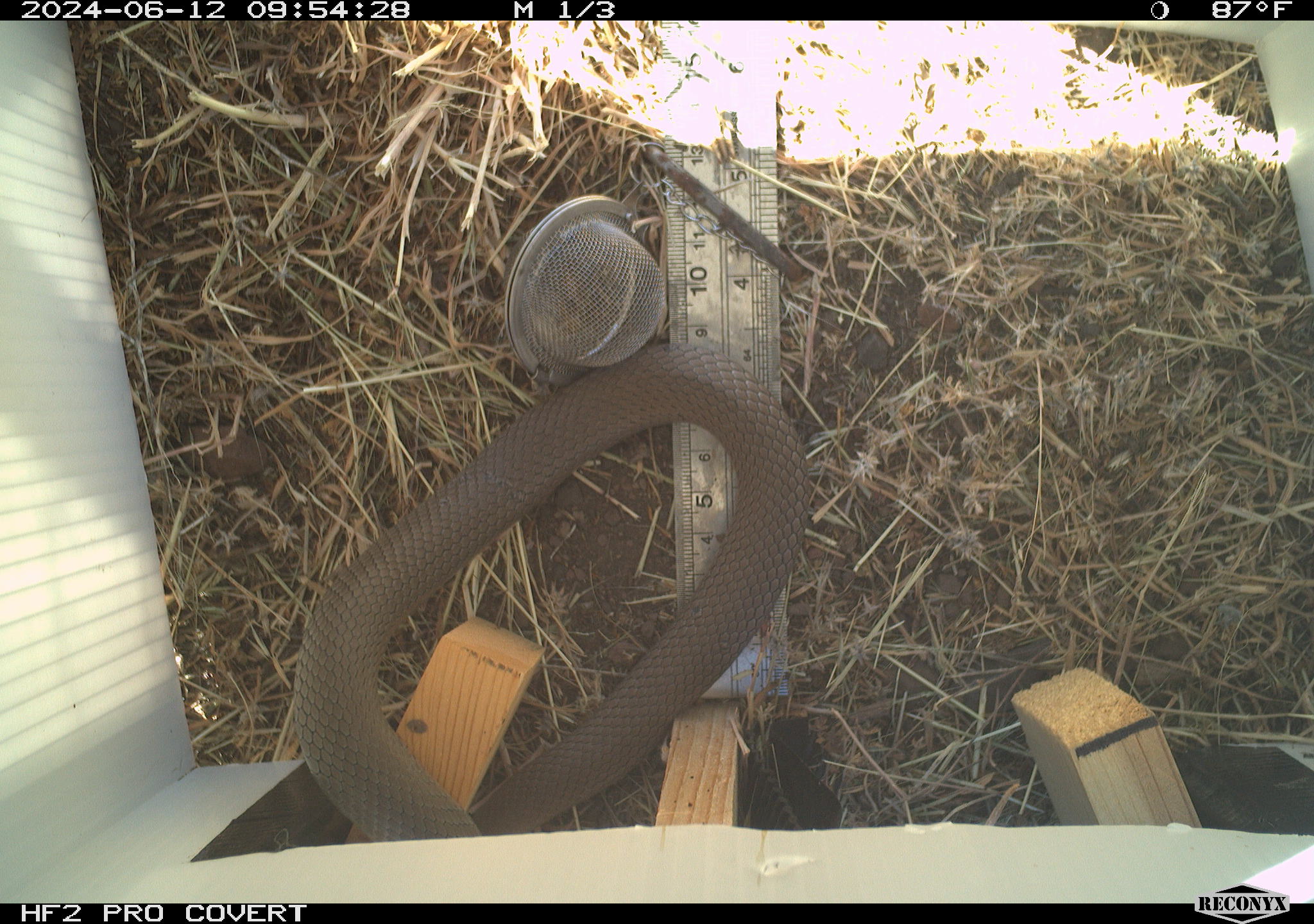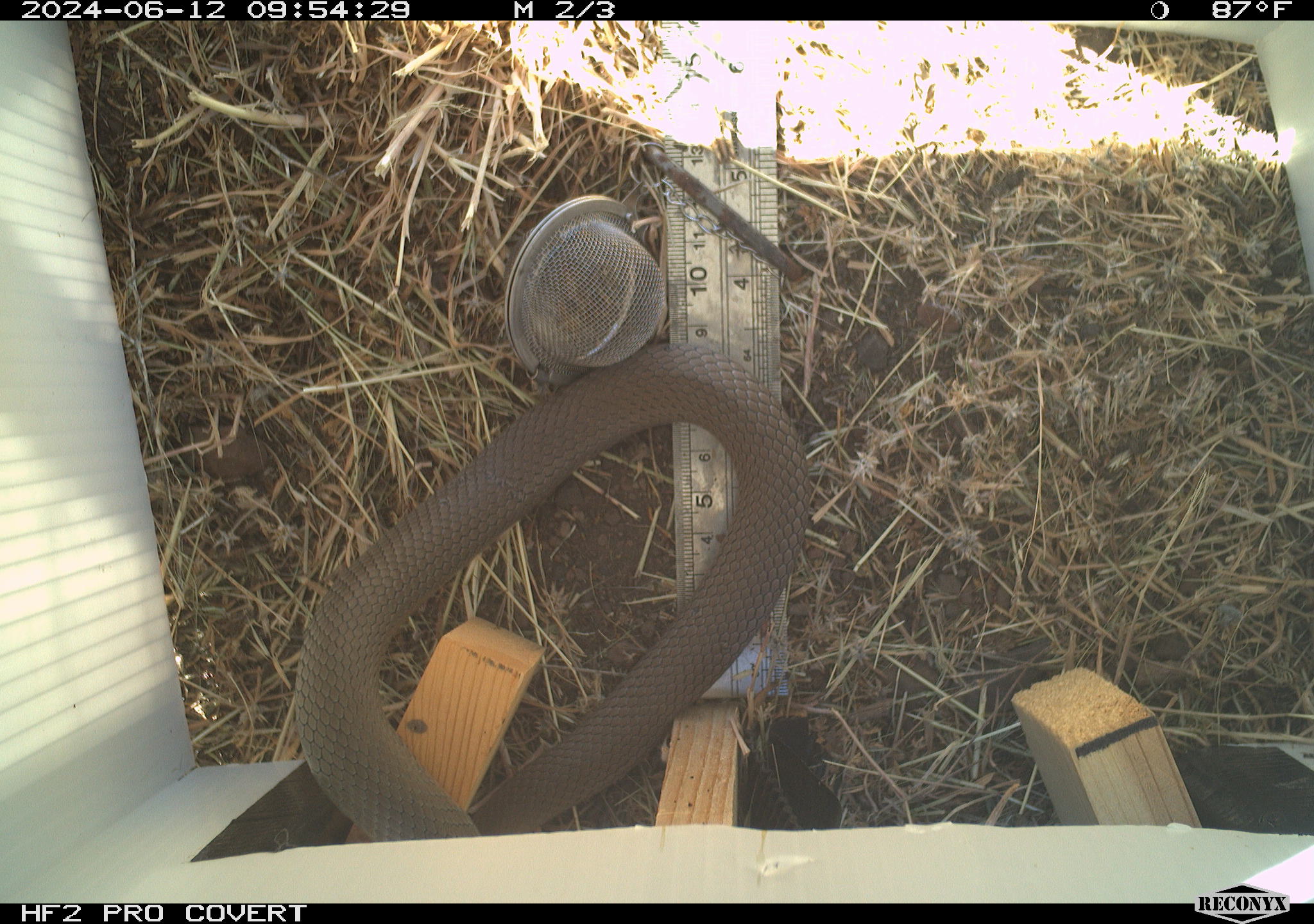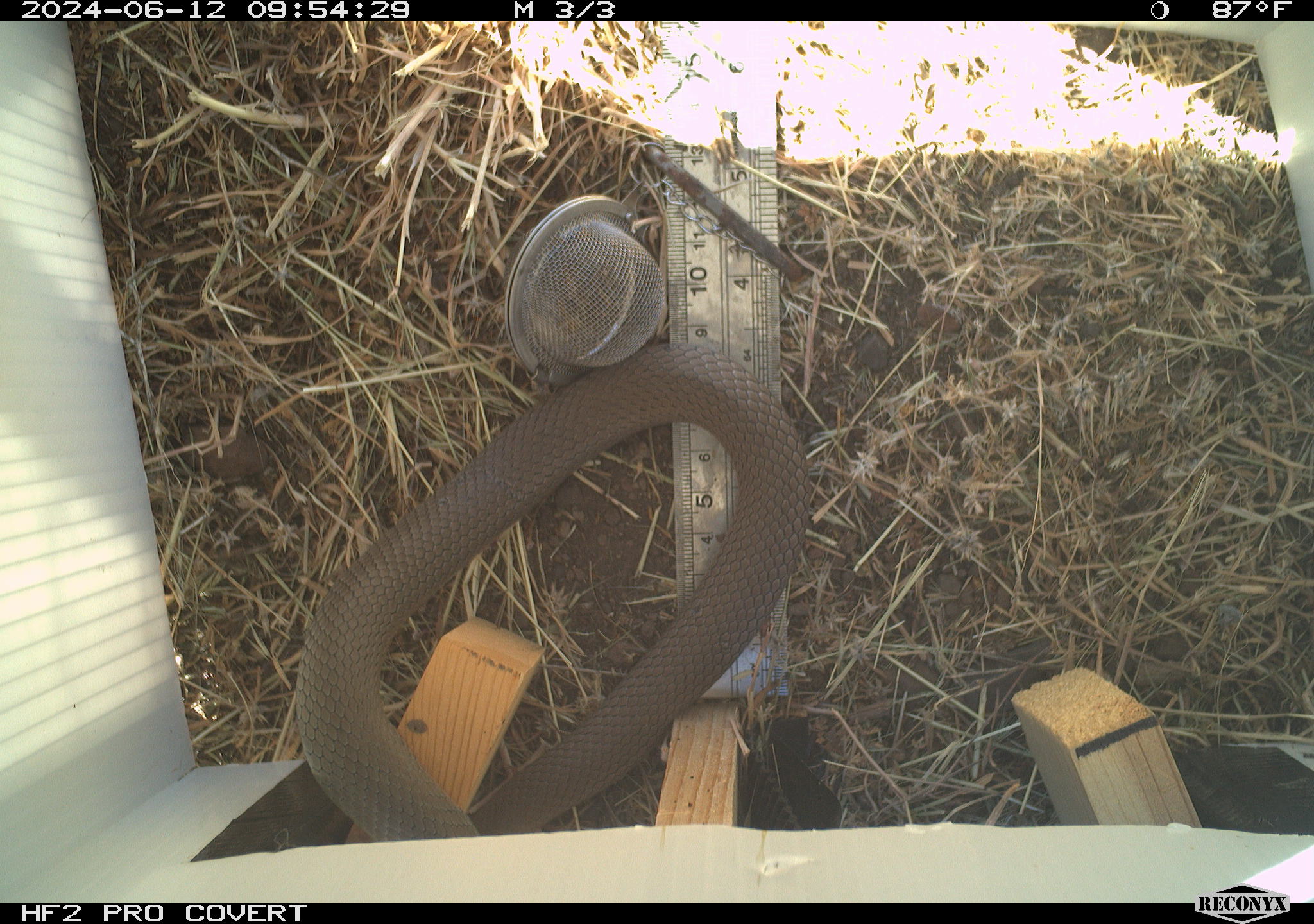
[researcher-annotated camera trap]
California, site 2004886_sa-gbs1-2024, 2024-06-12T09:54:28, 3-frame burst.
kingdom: Animalia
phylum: Chordata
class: Reptilia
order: Squamata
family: Colubridae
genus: Coluber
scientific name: Coluber constrictor mormon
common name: western yellow-bellied racer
Western yellow-bellied racer (Coluber constrictor mormon).